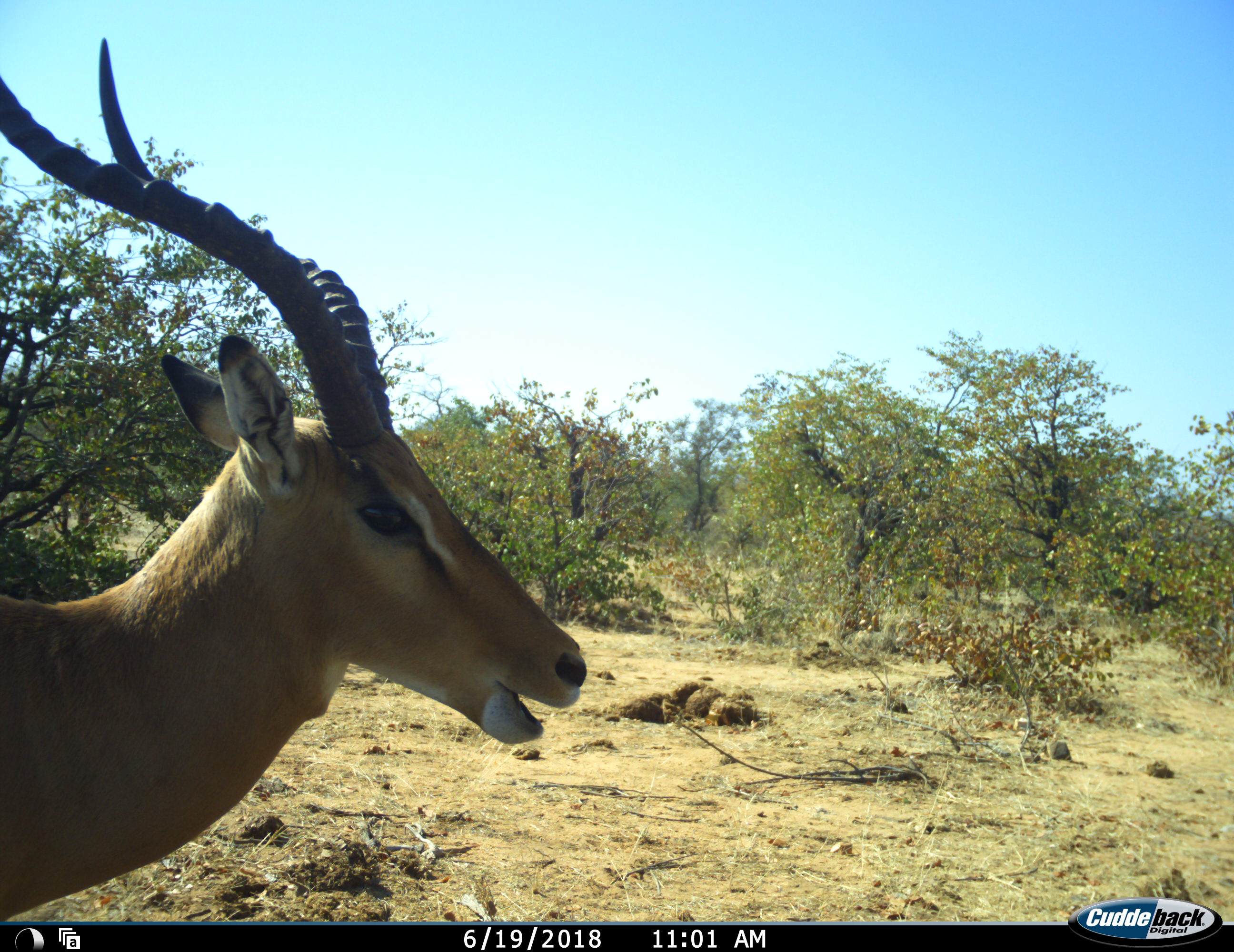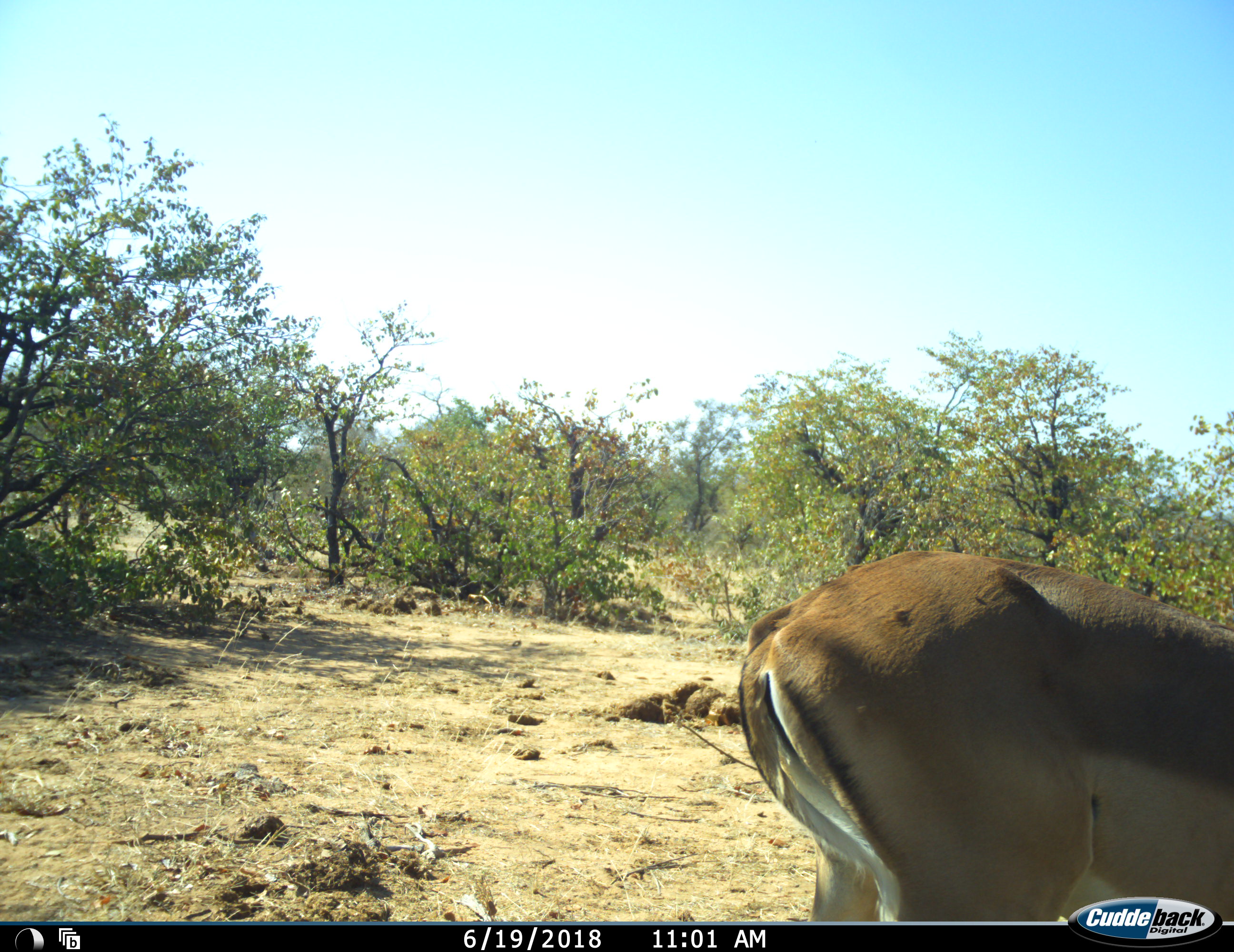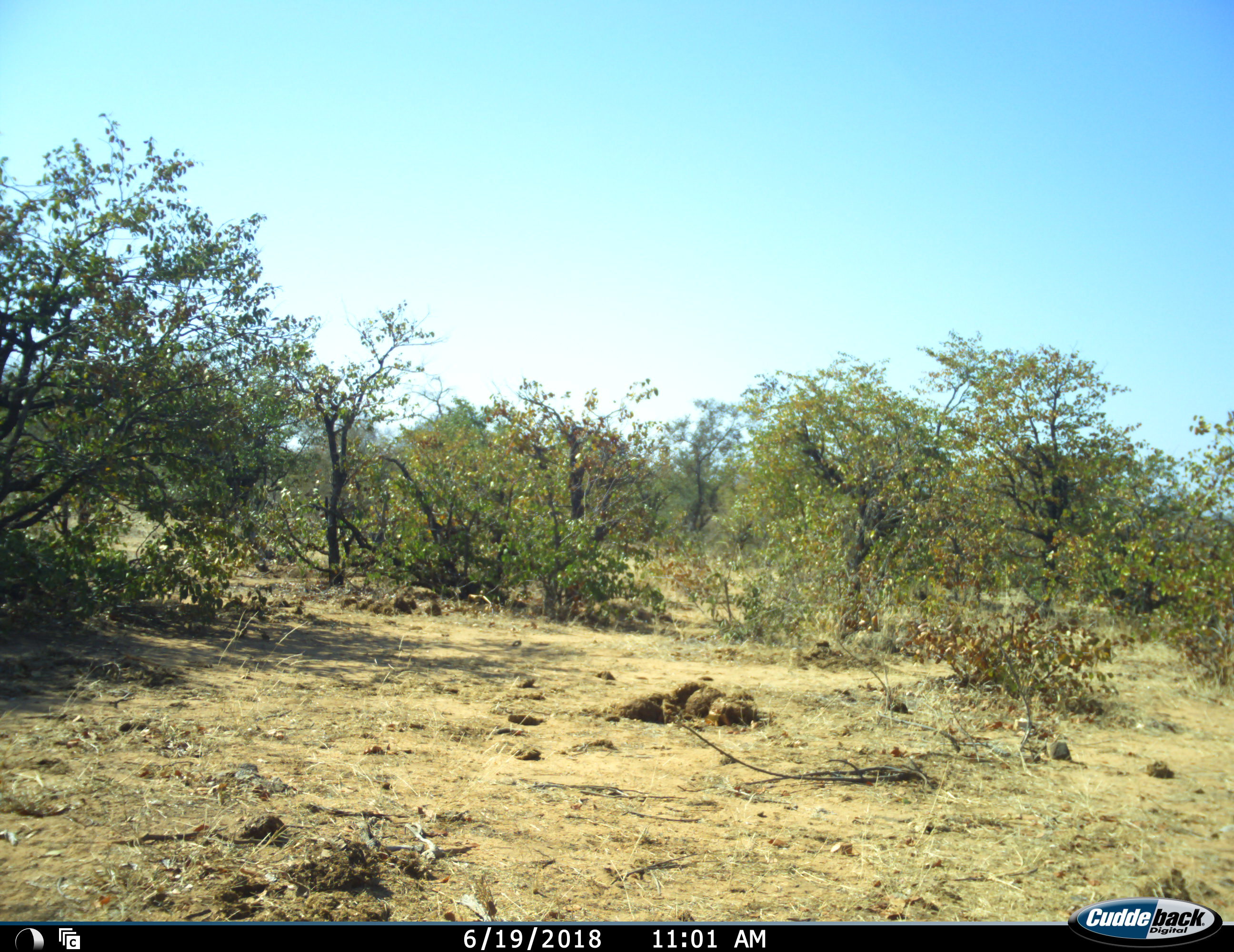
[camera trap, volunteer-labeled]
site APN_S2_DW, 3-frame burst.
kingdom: Animalia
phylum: Chordata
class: Mammalia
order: Artiodactyla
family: Bovidae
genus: Aepyceros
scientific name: Aepyceros melampus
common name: impala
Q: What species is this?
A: Impala (Aepyceros melampus).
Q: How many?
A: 1.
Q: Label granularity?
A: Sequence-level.